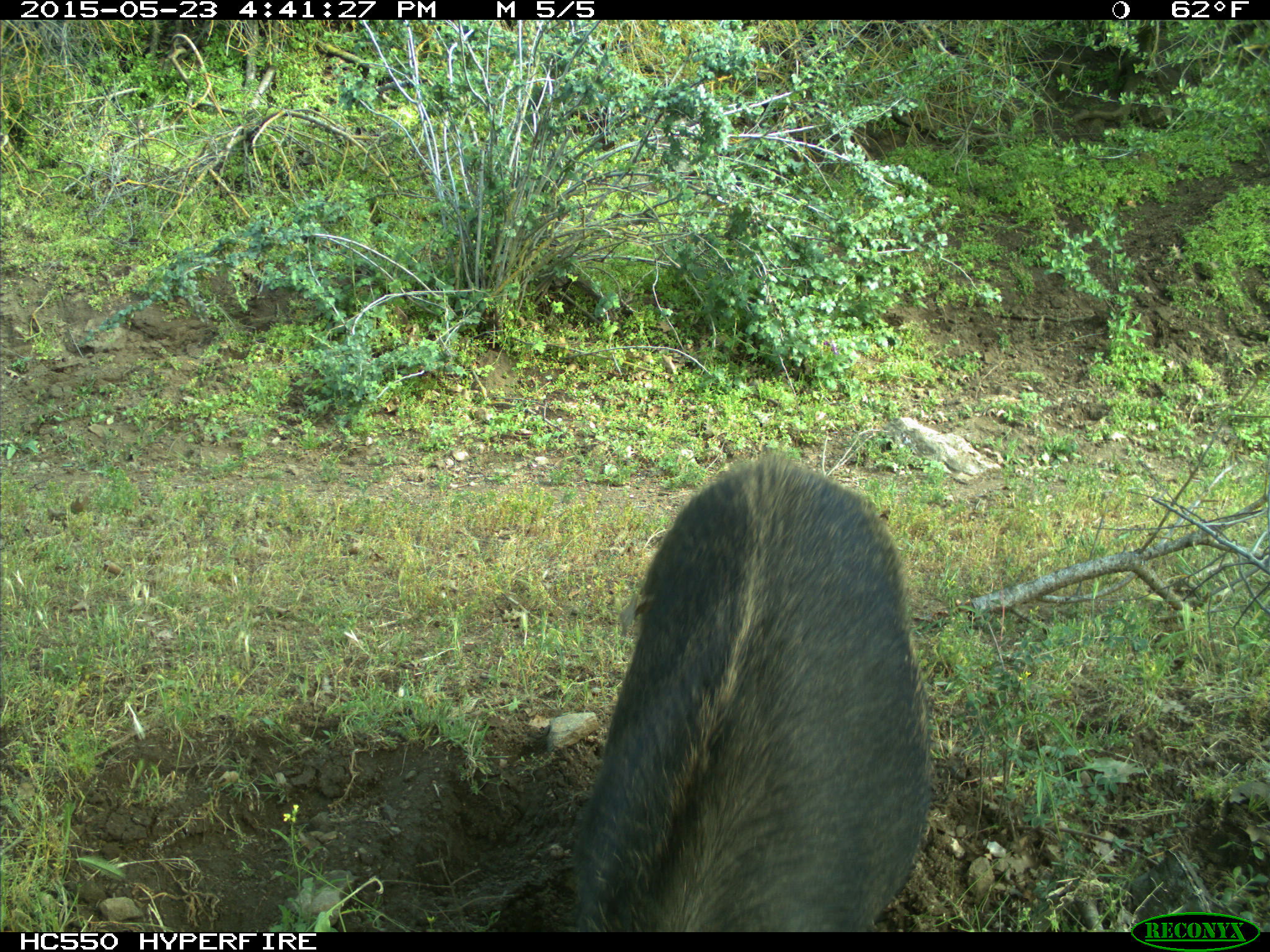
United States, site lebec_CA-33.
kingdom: Animalia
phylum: Chordata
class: Mammalia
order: Artiodactyla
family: Suidae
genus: Sus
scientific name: Sus scrofa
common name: wild boar